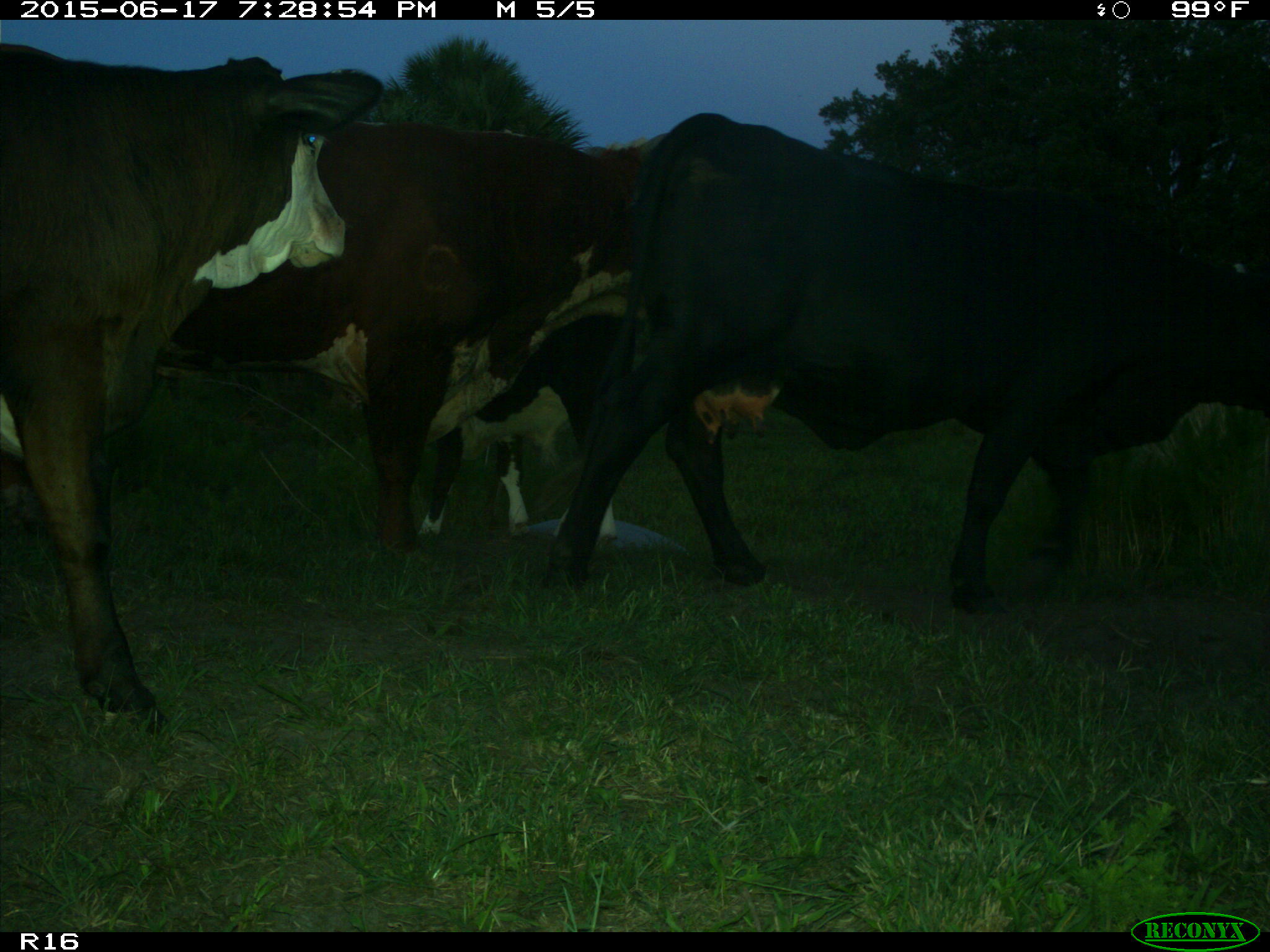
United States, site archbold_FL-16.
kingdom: Animalia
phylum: Chordata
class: Mammalia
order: Artiodactyla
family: Bovidae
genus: Bos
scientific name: Bos taurus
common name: domestic cow